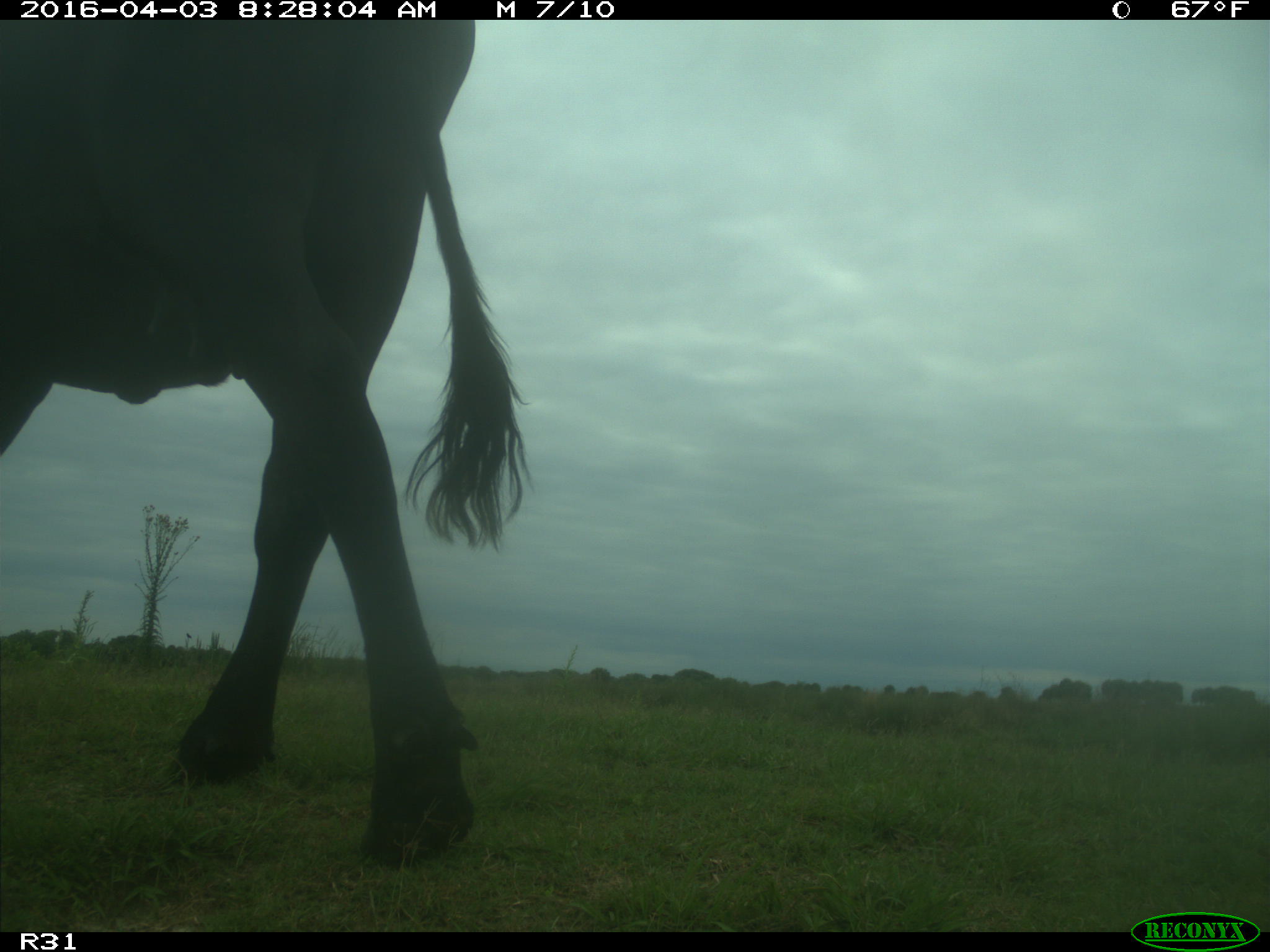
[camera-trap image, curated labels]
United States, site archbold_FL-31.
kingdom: Animalia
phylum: Chordata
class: Mammalia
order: Artiodactyla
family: Bovidae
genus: Bos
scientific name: Bos taurus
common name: domestic cow